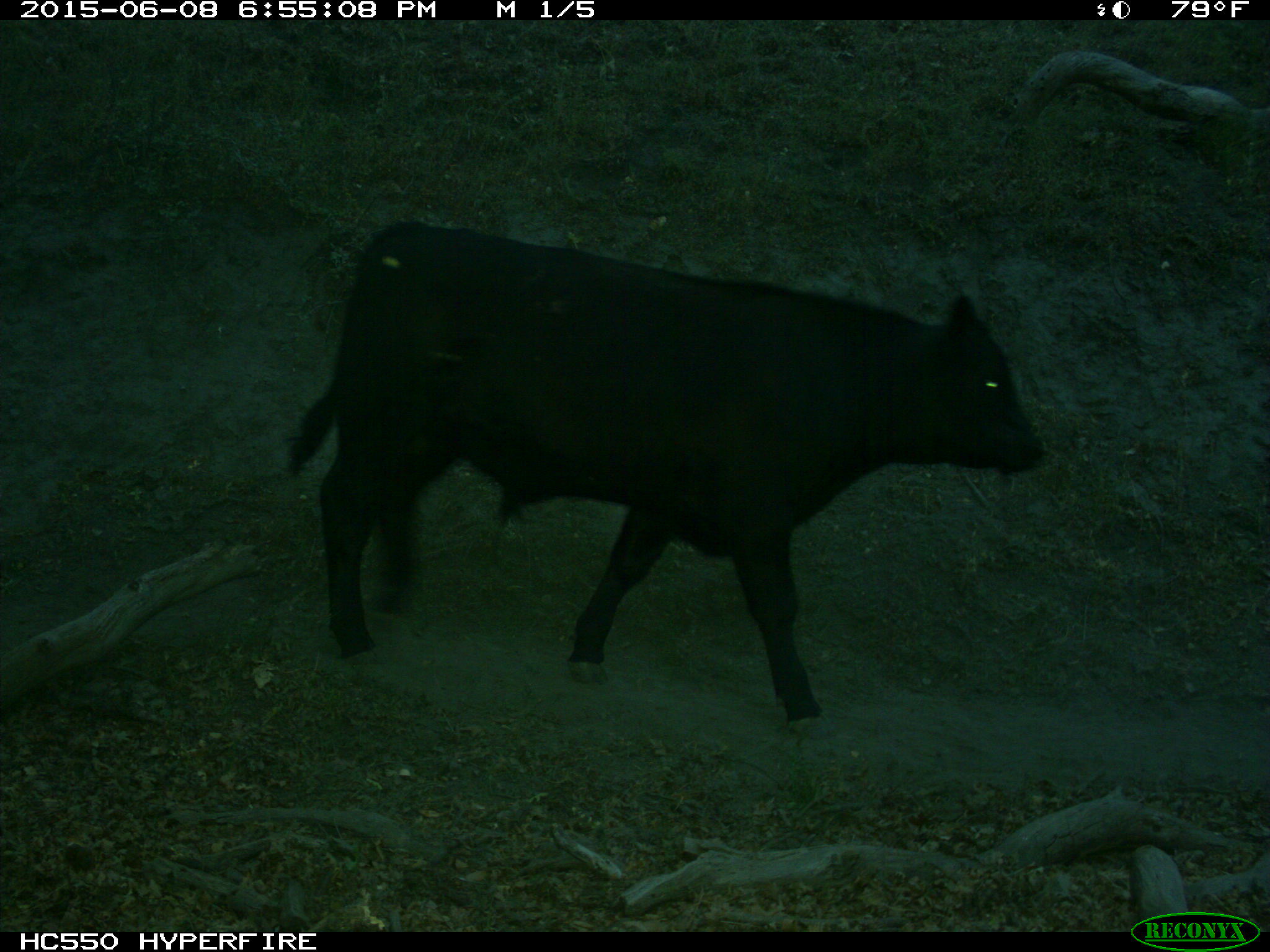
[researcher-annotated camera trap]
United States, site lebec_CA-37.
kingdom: Animalia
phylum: Chordata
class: Mammalia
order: Artiodactyla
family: Bovidae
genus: Bos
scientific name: Bos taurus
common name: domestic cow